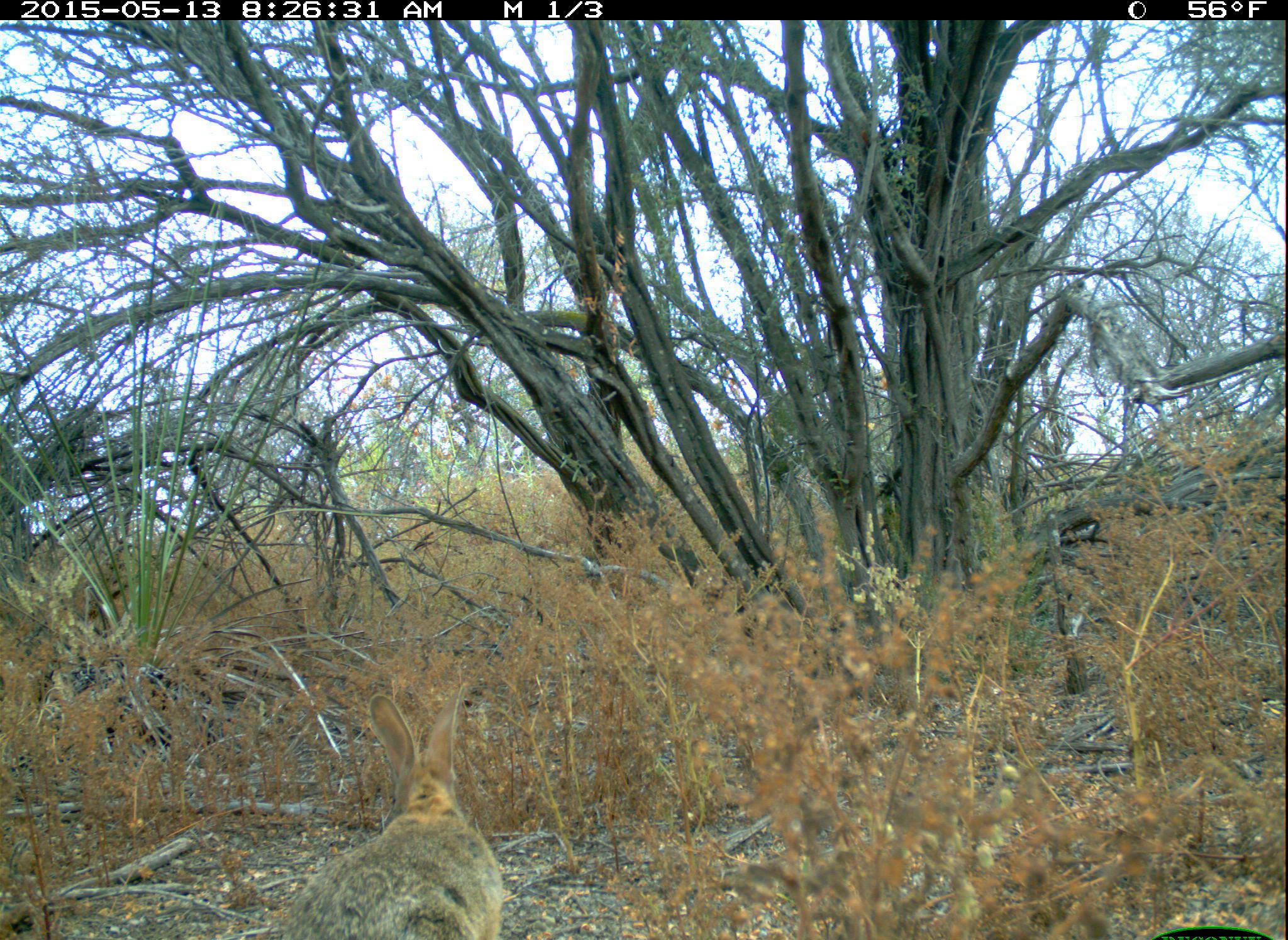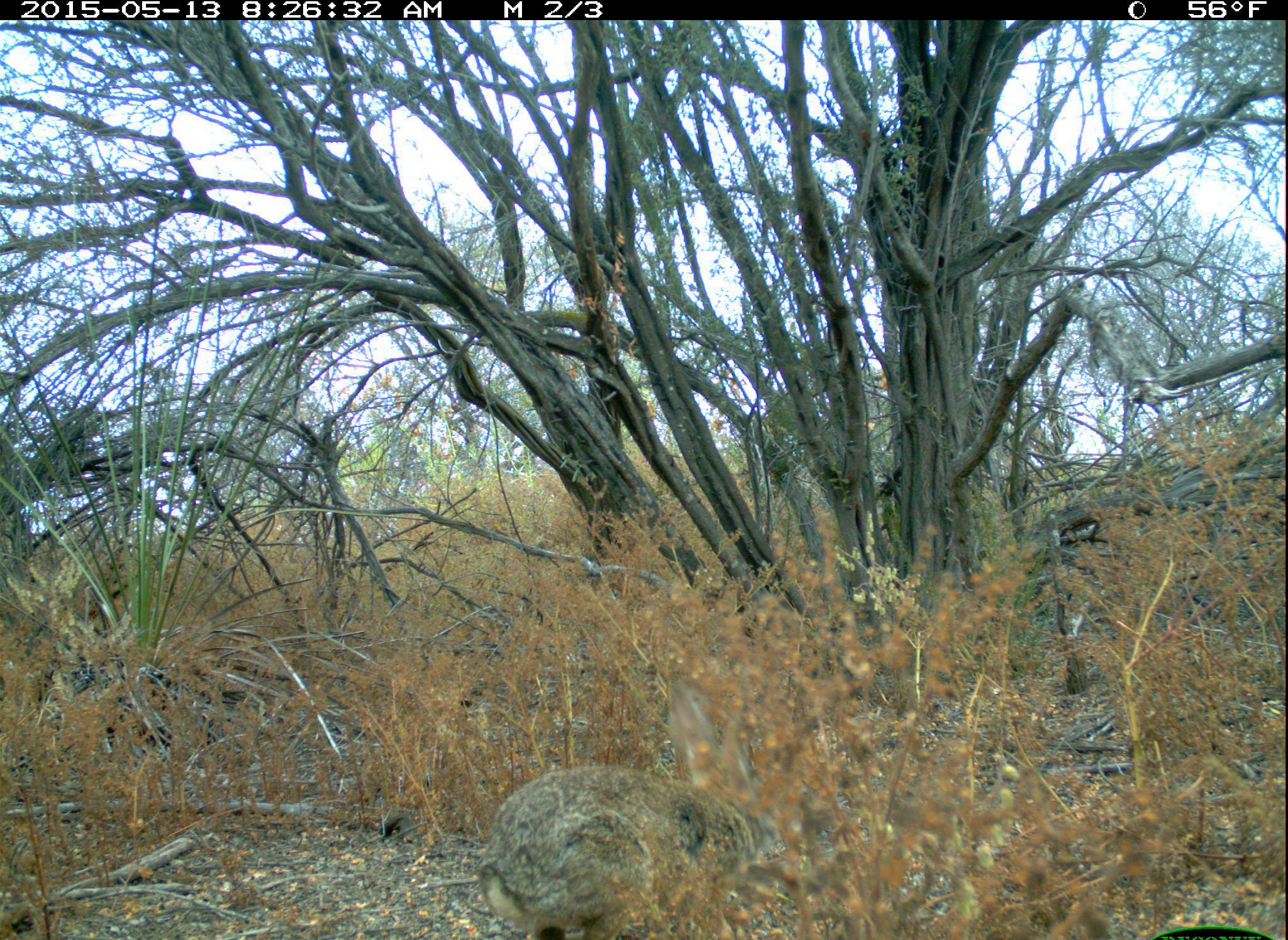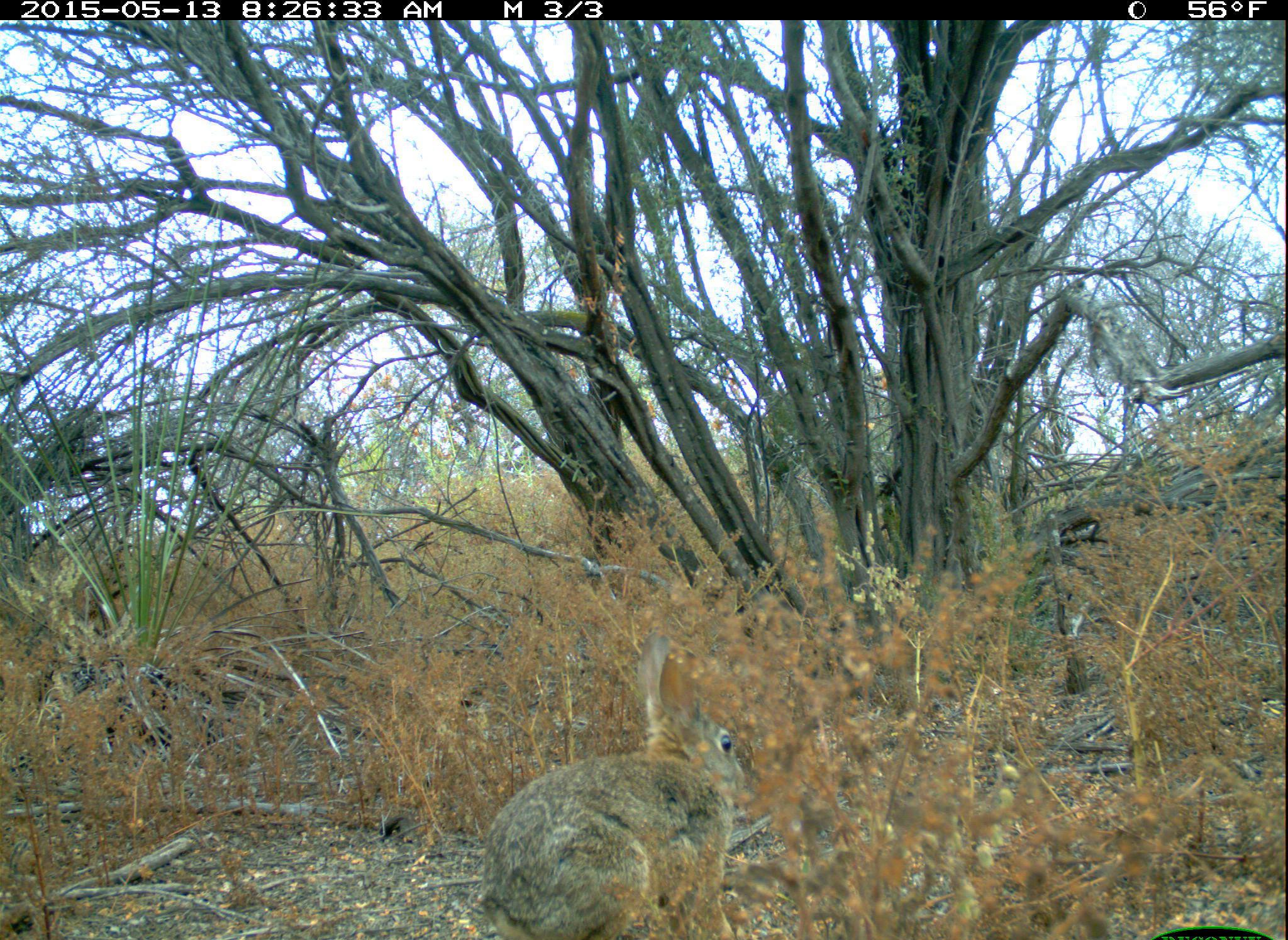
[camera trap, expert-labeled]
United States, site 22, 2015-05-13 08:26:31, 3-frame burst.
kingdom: Animalia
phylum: Chordata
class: Mammalia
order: Lagomorpha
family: Leporidae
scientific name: Leporidae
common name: rabbits and hares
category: rabbit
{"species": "rabbit (rabbits and hares) (Leporidae)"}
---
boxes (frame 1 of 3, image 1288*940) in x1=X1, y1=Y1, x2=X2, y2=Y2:
rabbit: x1=274, y1=686, x2=523, y2=940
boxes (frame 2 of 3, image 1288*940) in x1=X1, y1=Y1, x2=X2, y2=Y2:
rabbit: x1=472, y1=674, x2=785, y2=940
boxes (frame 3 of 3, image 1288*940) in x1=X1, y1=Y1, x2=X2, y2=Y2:
rabbit: x1=476, y1=634, x2=749, y2=940